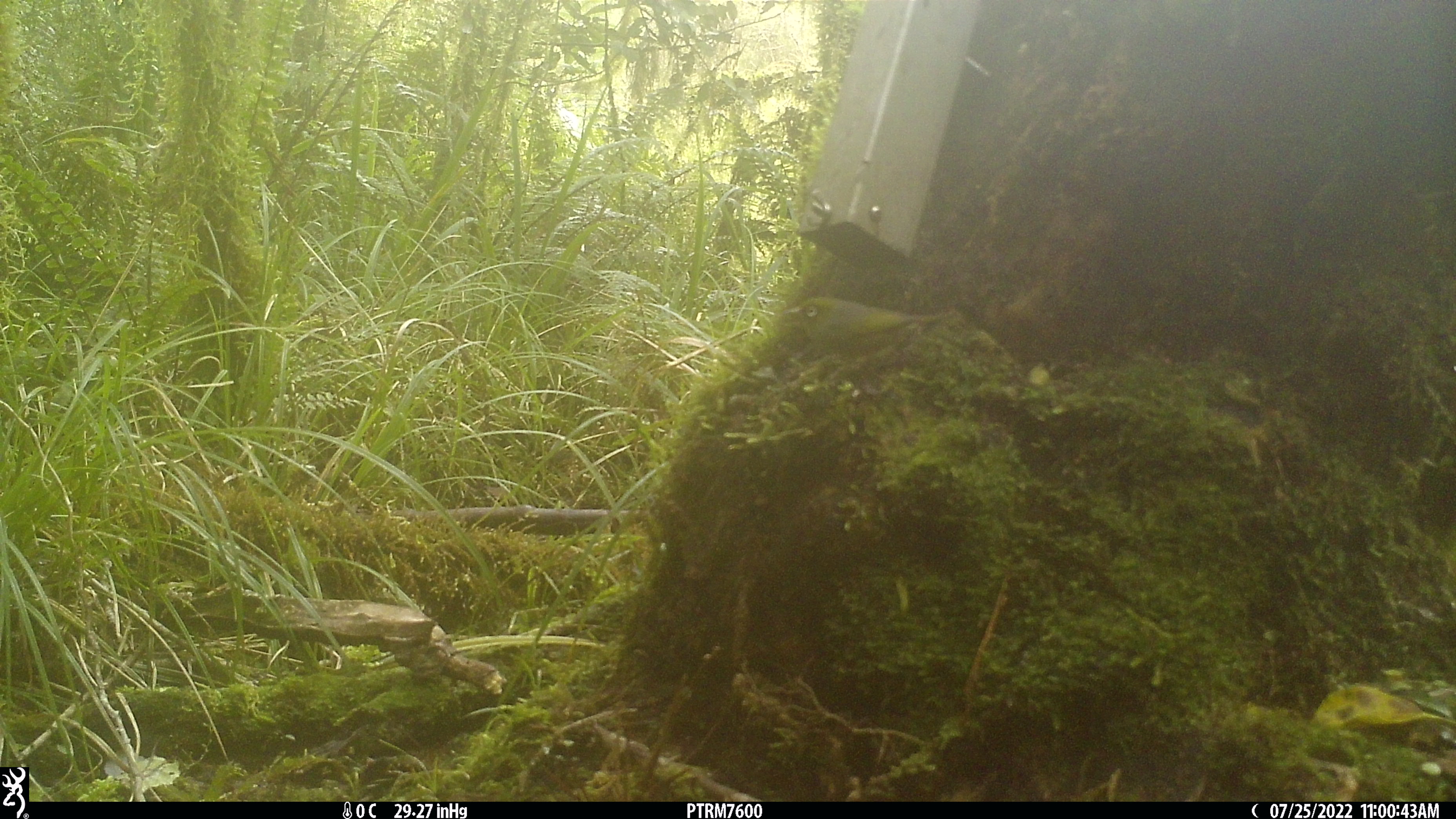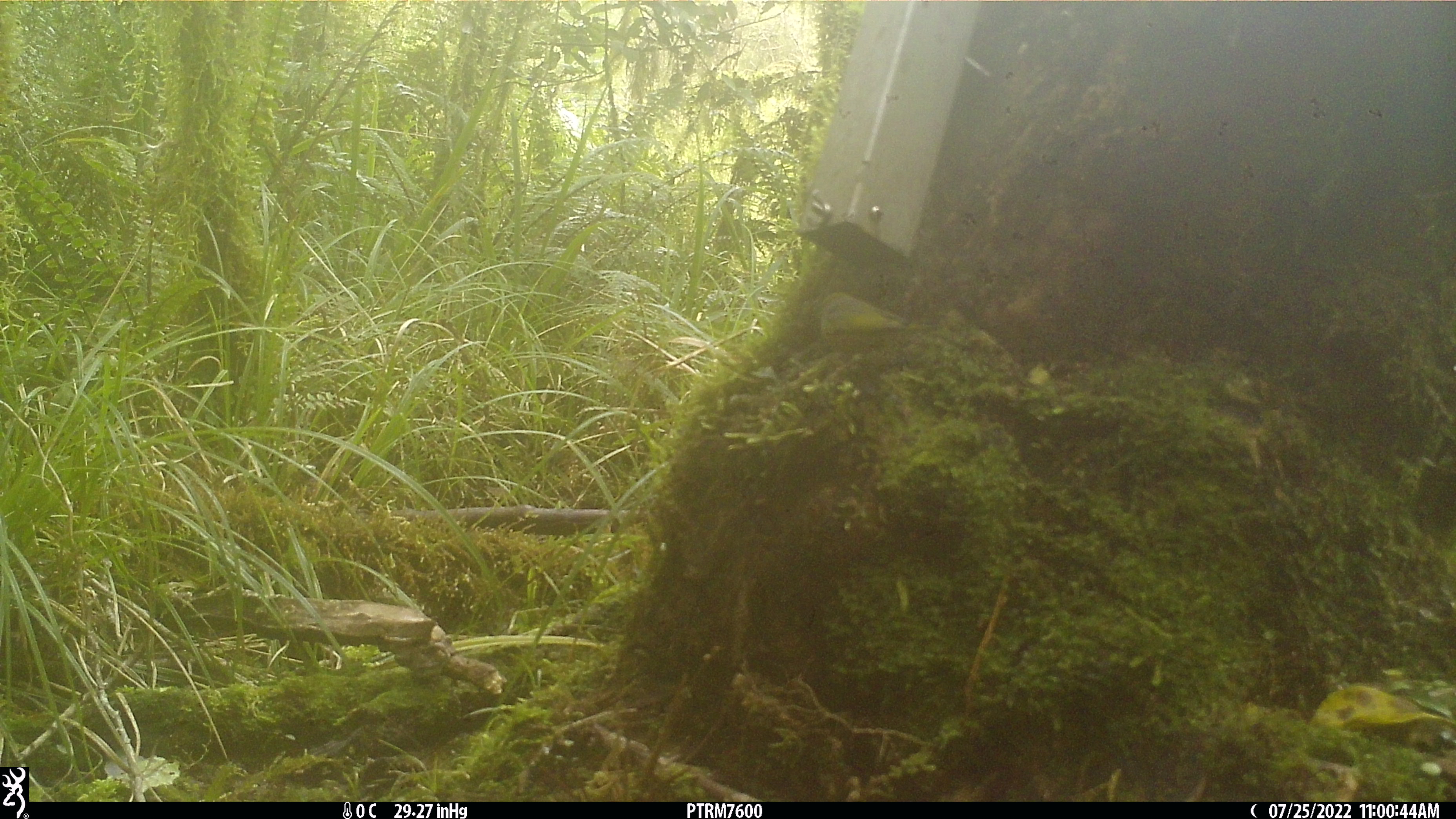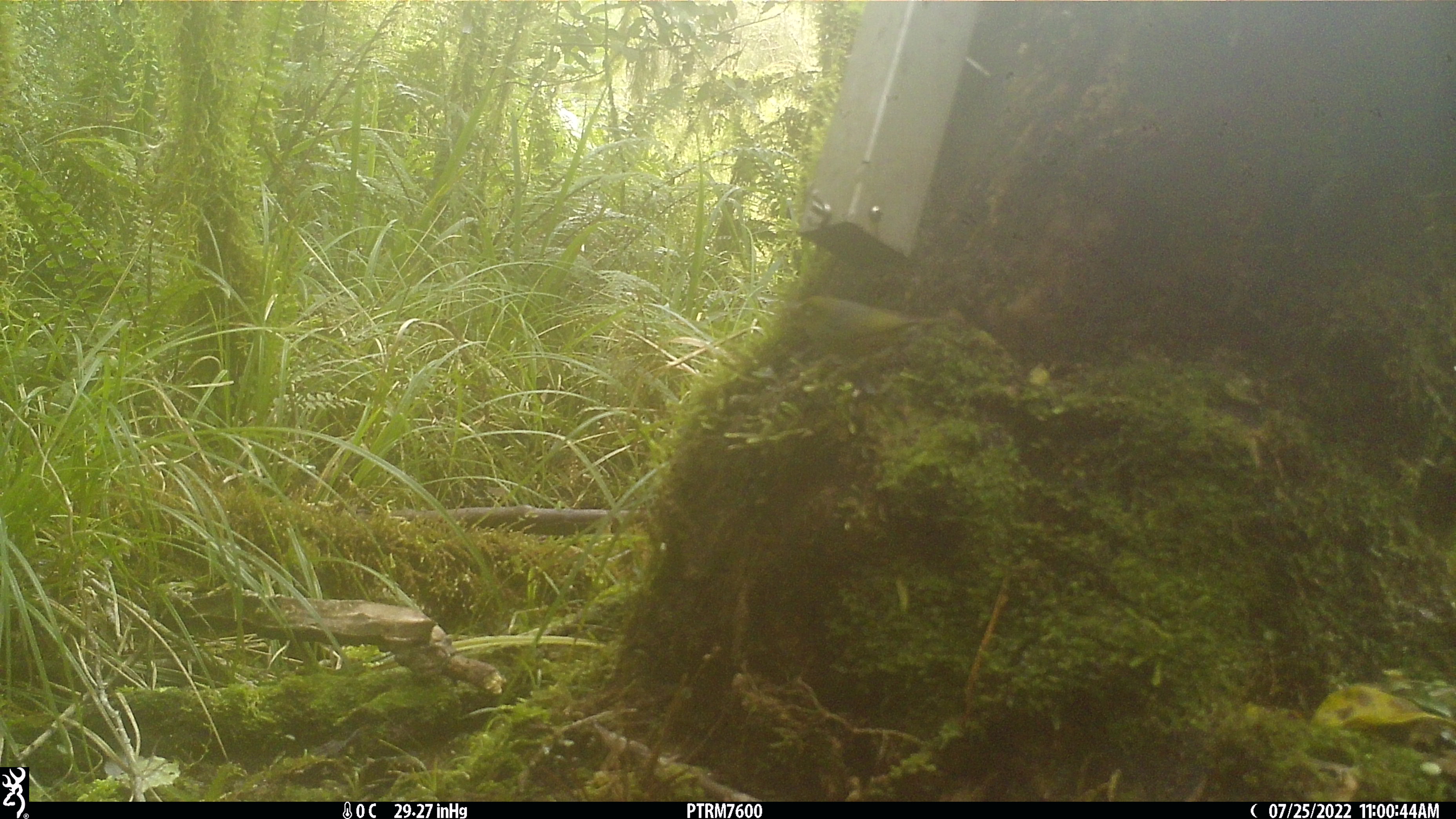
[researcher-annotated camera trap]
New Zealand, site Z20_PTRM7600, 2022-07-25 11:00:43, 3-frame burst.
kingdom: Animalia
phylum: Chordata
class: Aves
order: Passeriformes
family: Zosteropidae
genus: Zosterops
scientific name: Zosterops lateralis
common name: silvereye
Silvereye (Zosterops lateralis).